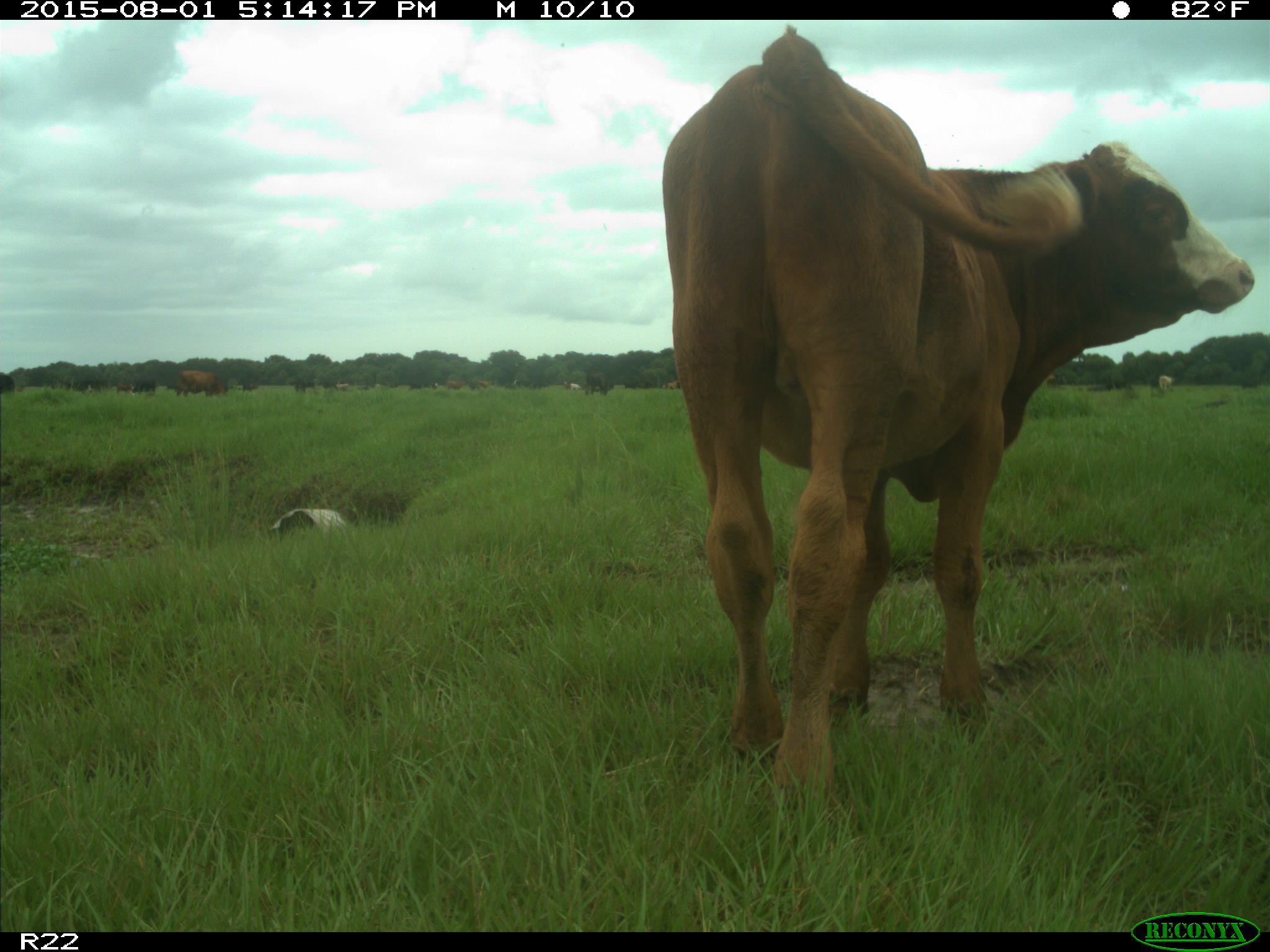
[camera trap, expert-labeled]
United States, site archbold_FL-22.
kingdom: Animalia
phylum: Chordata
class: Mammalia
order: Artiodactyla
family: Bovidae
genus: Bos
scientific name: Bos taurus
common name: domestic cow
Bos taurus (domestic cow).